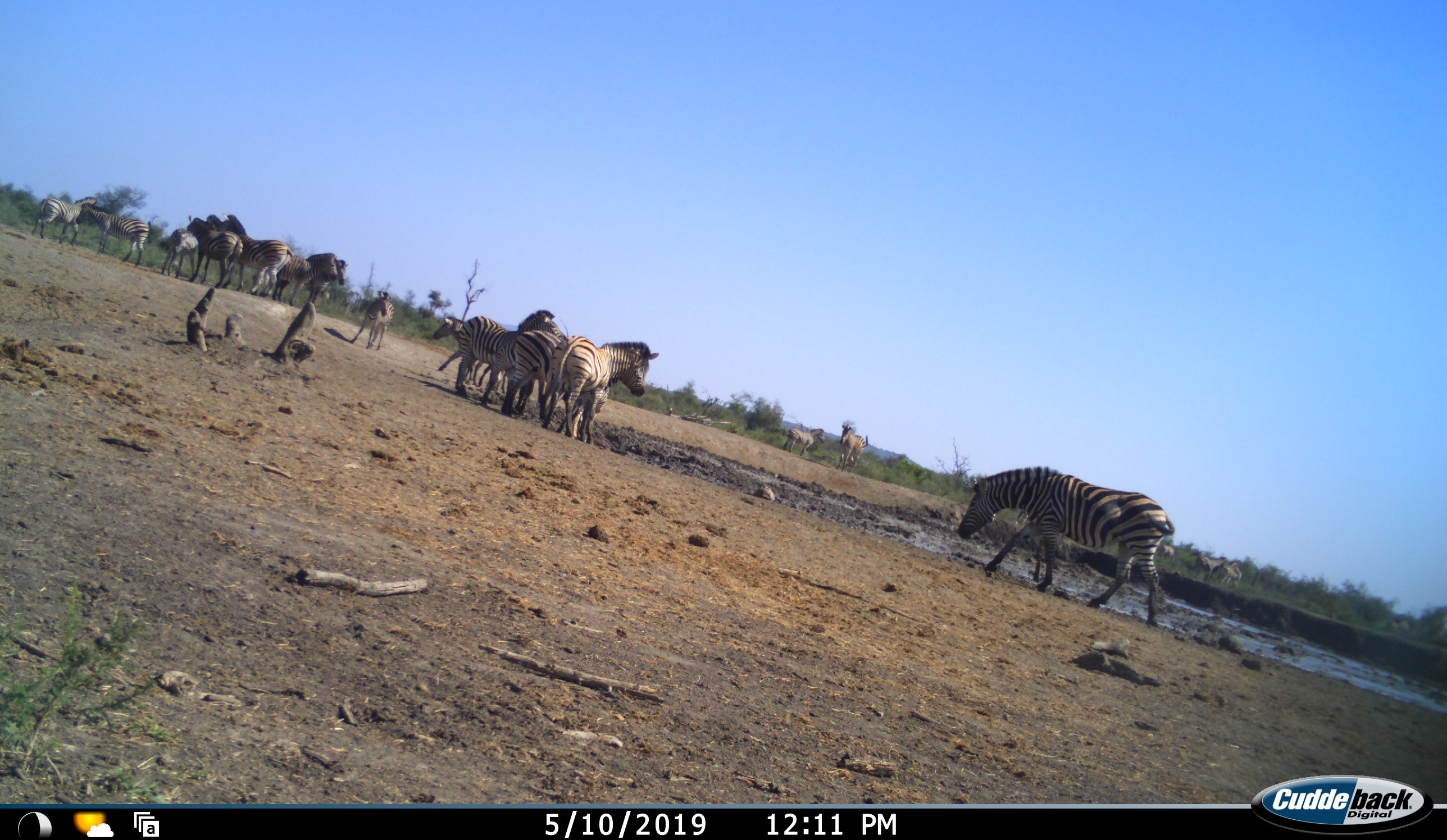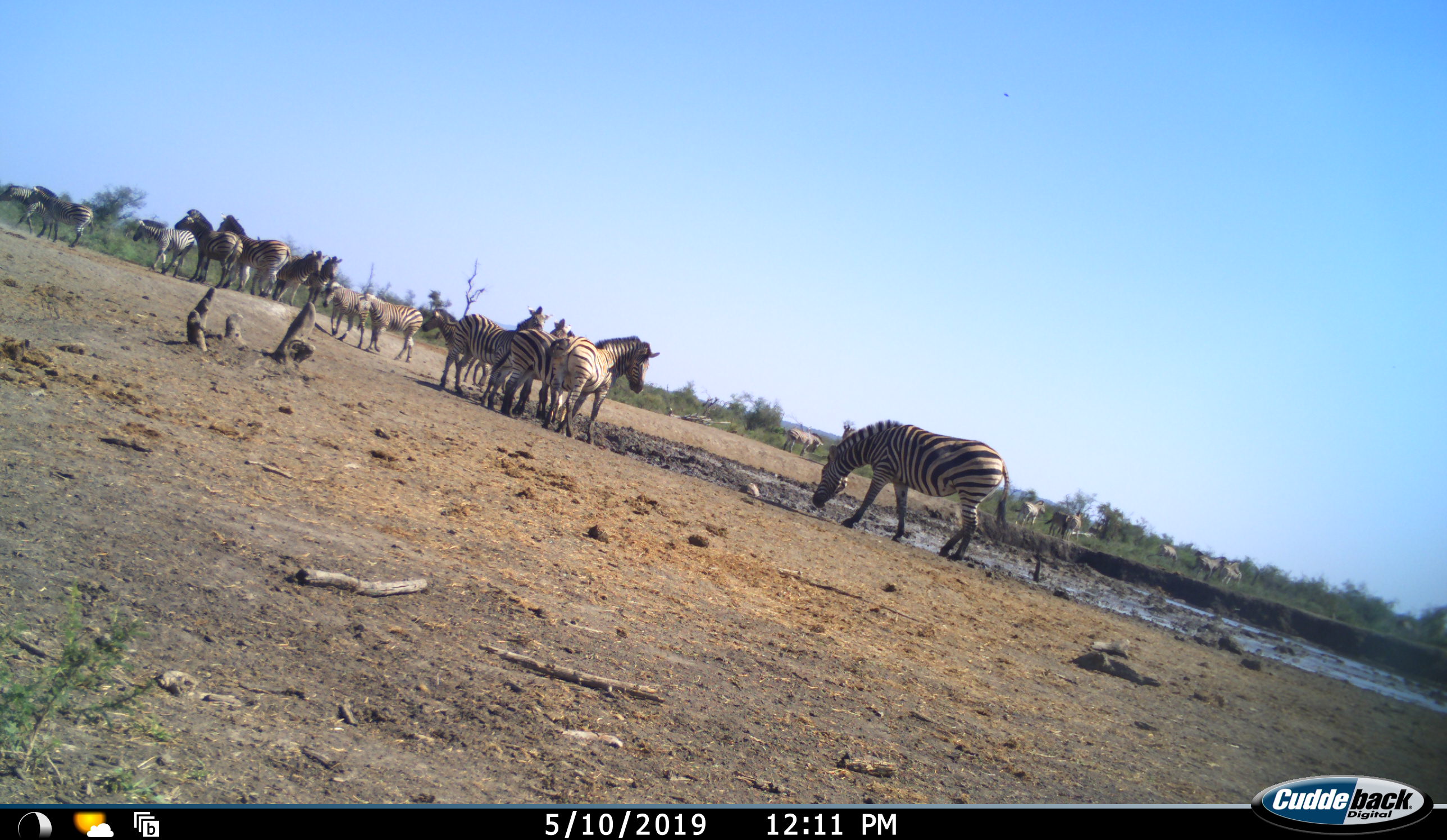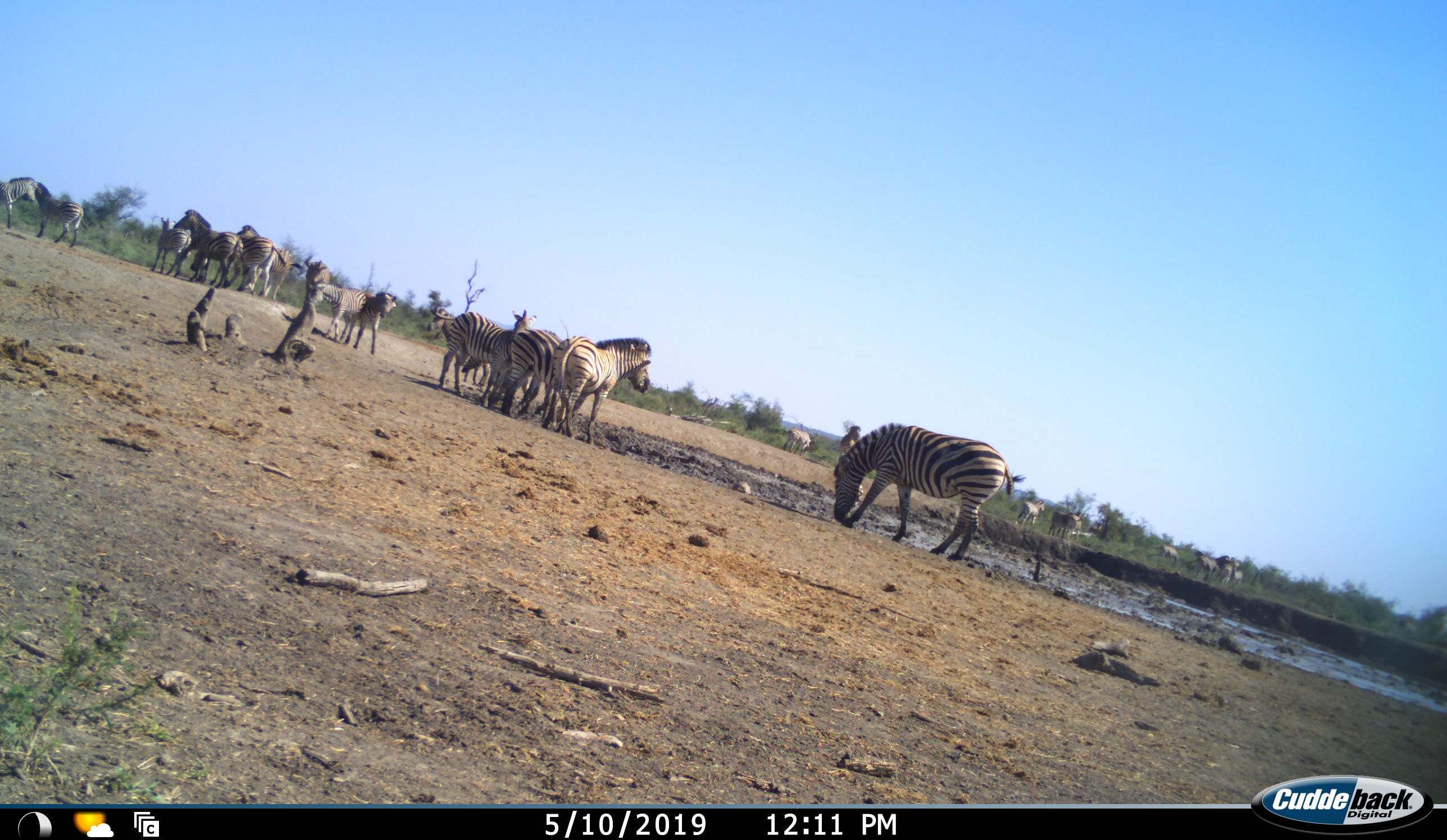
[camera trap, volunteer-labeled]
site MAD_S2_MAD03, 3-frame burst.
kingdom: Animalia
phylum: Chordata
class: Mammalia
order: Perissodactyla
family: Equidae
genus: Equus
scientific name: Equus quagga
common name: plains zebra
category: zebraplains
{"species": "zebraplains (plains zebra) (Equus quagga)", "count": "11-50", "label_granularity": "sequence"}